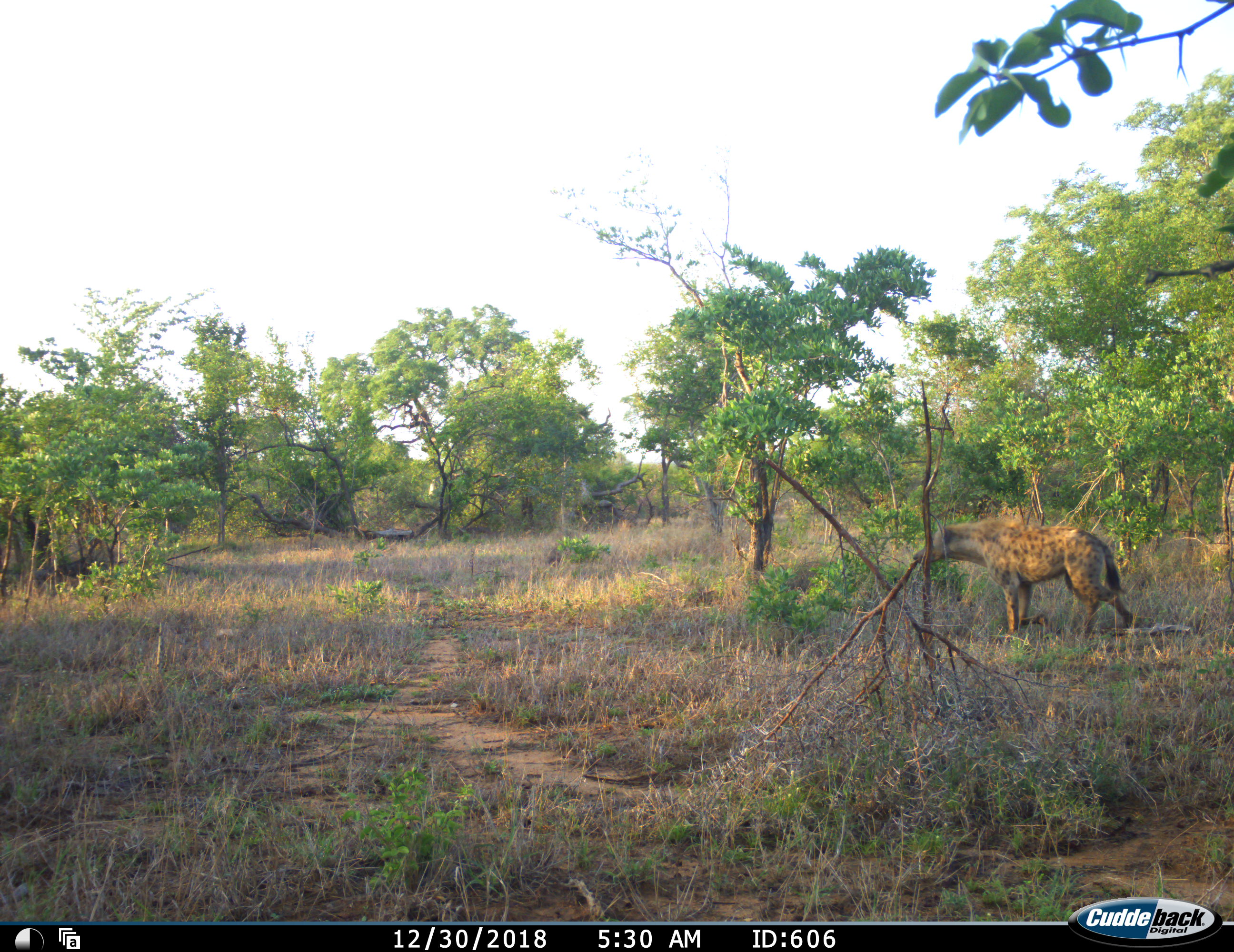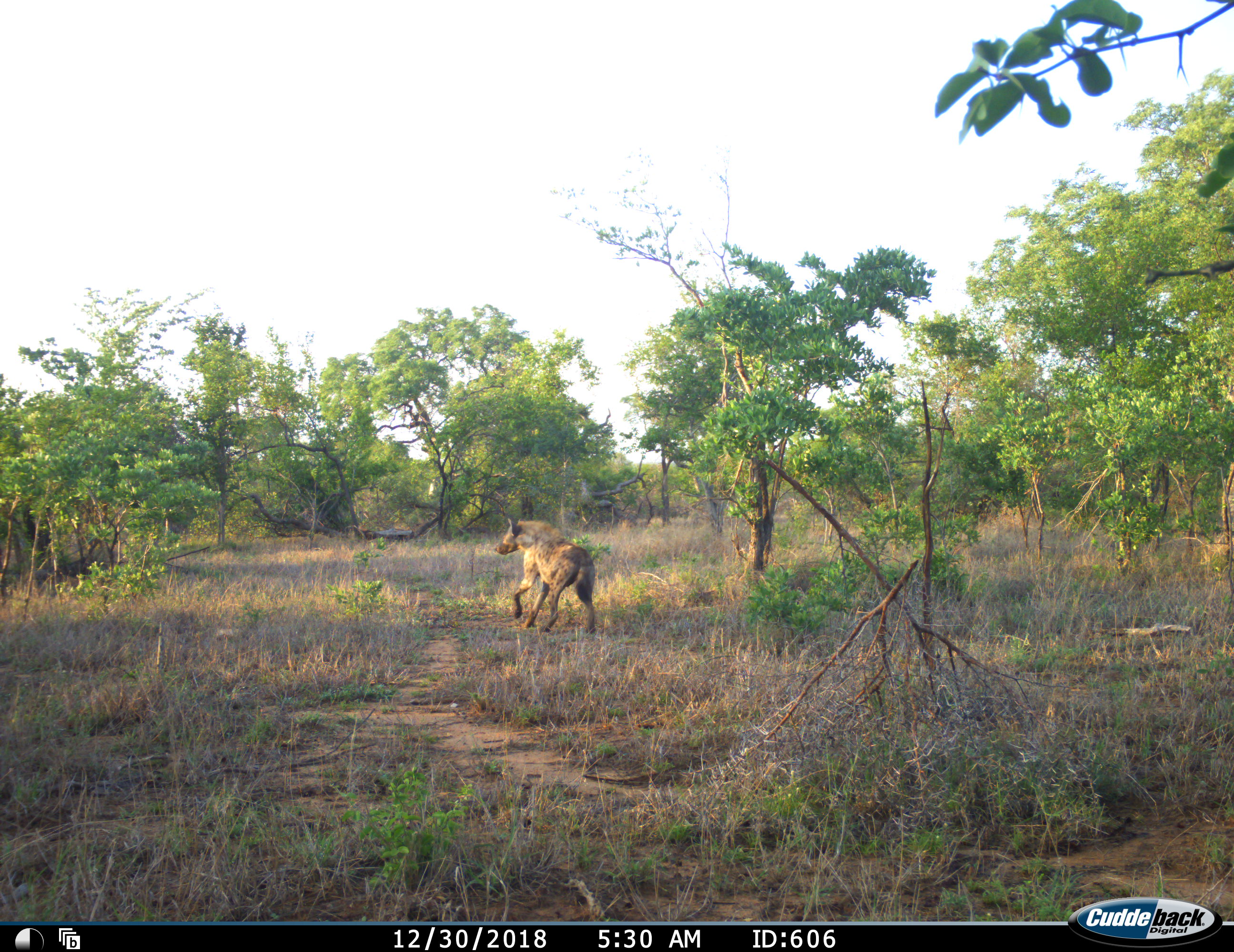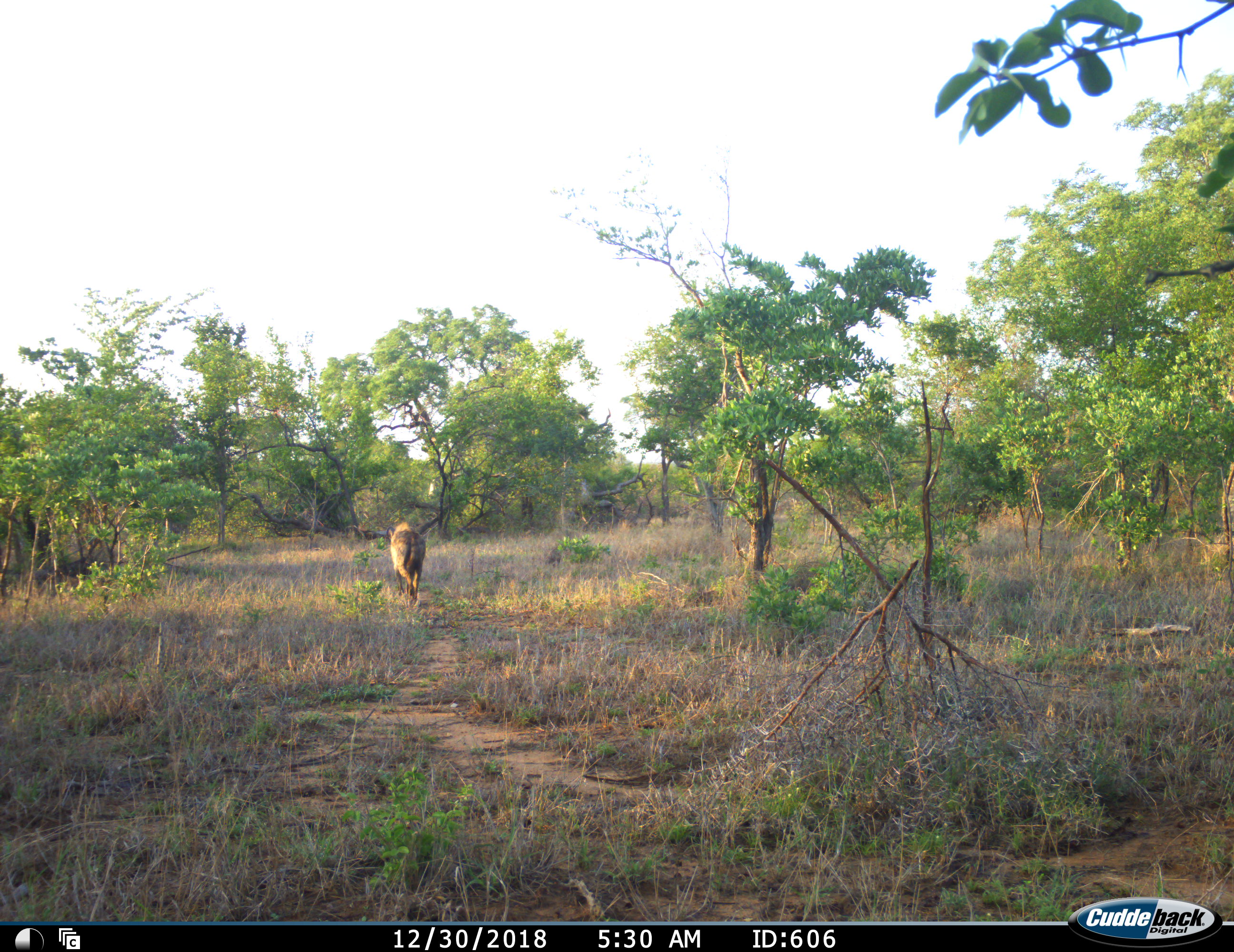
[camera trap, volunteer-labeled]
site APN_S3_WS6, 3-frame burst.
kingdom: Animalia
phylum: Chordata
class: Mammalia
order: Carnivora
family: Hyaenidae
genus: Crocuta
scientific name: Crocuta crocuta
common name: spotted hyena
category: hyenaspotted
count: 1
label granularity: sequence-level